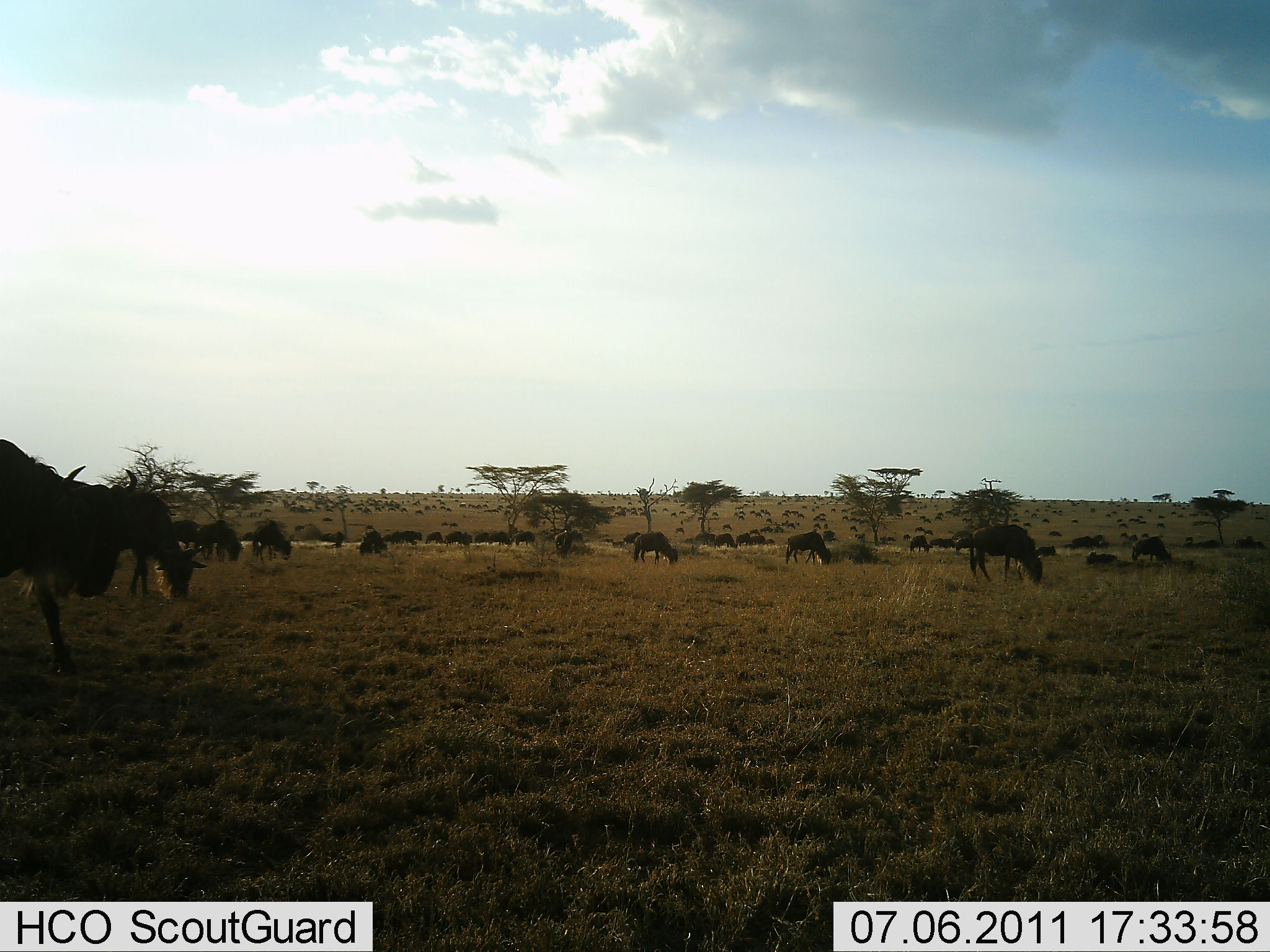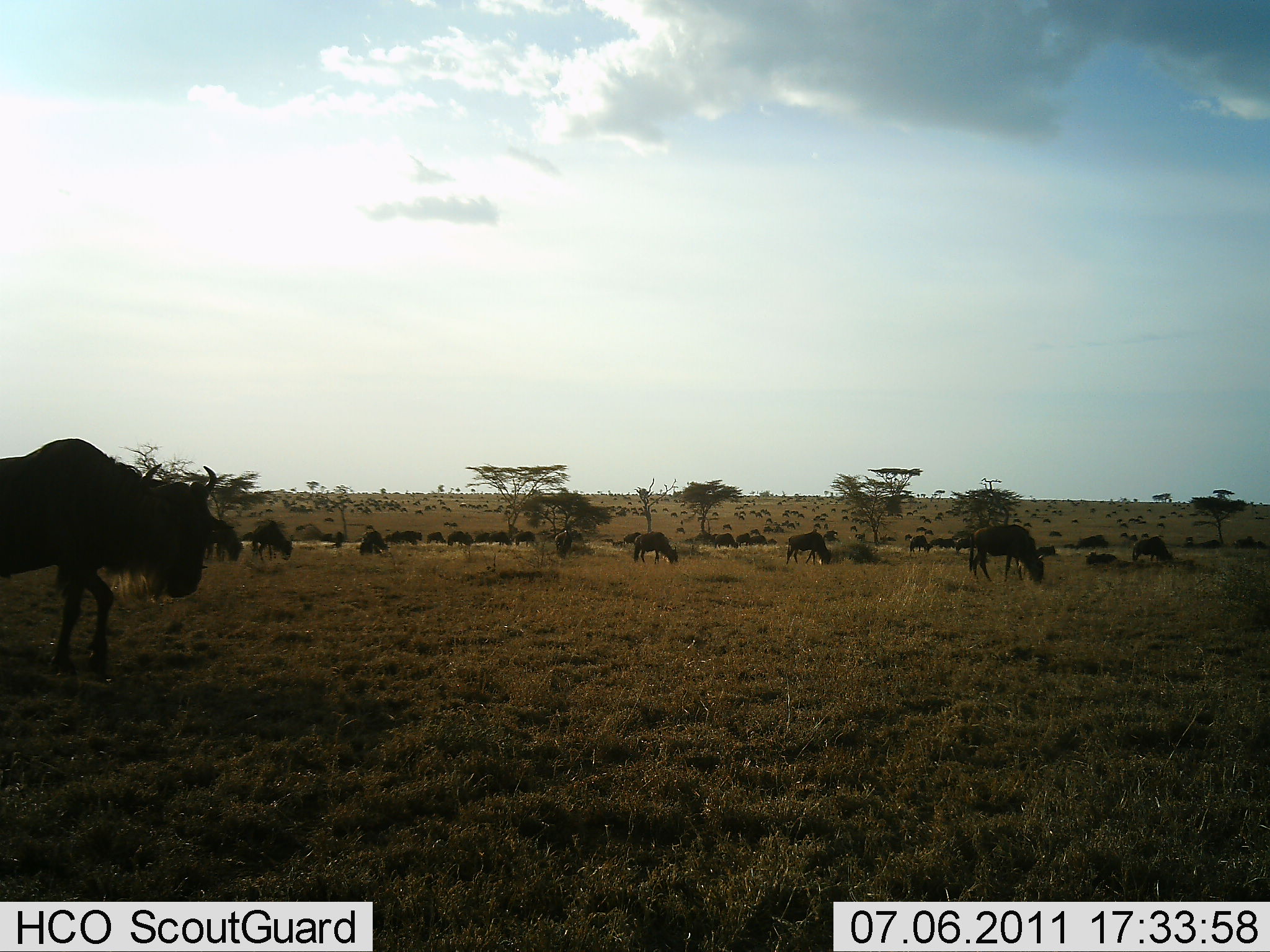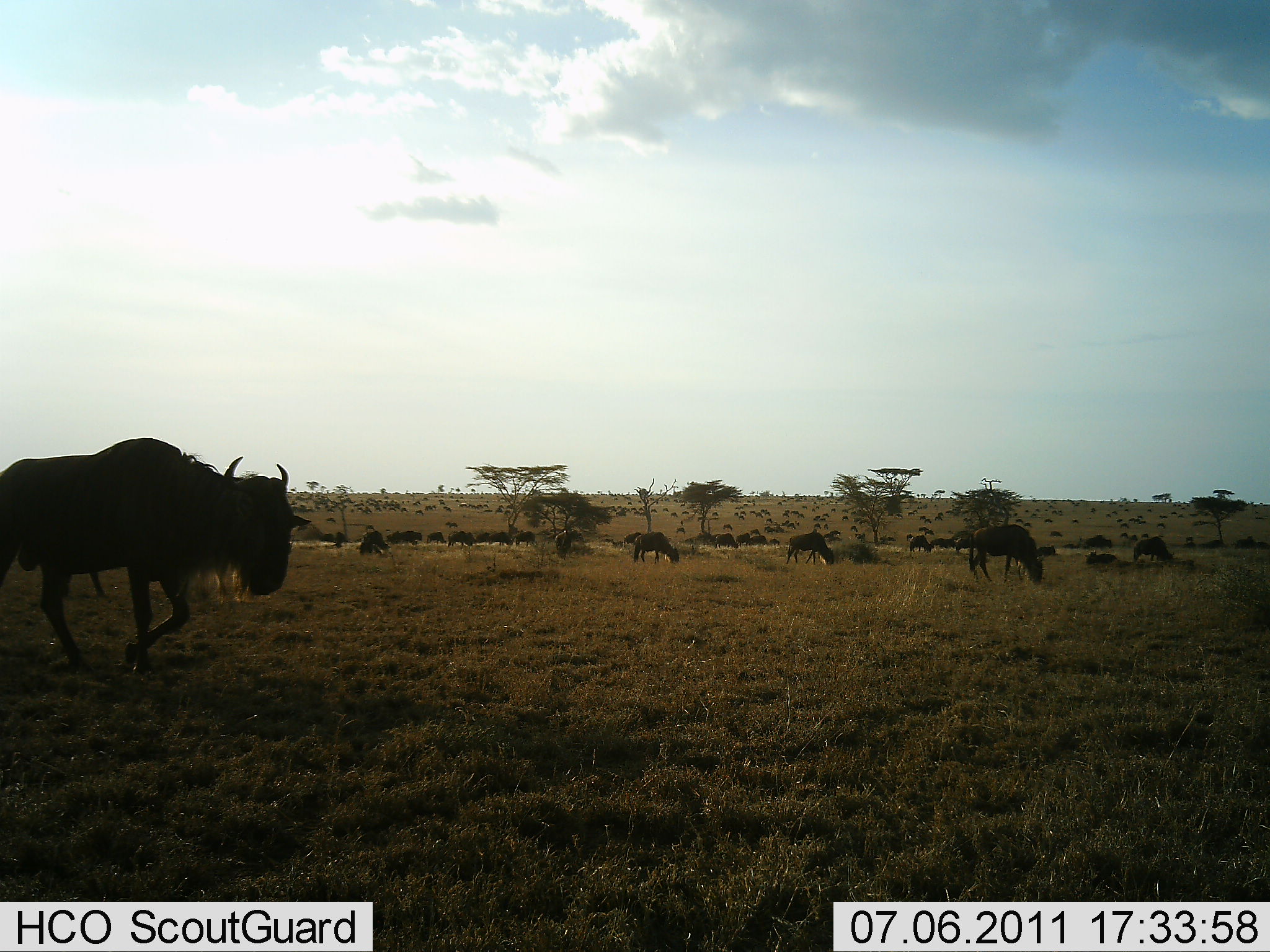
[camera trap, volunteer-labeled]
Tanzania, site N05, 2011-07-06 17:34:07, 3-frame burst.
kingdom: Animalia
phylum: Chordata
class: Mammalia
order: Artiodactyla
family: Bovidae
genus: Connochaetes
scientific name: Connochaetes taurinus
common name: blue wildebeest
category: wildebeest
Wildebeest (blue wildebeest) (Connochaetes taurinus), count 11-50. Behavior (volunteer vote fractions): standing 45%, resting 9%, moving 73%, interacting 0%. Young present (vote fraction): 0%. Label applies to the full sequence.